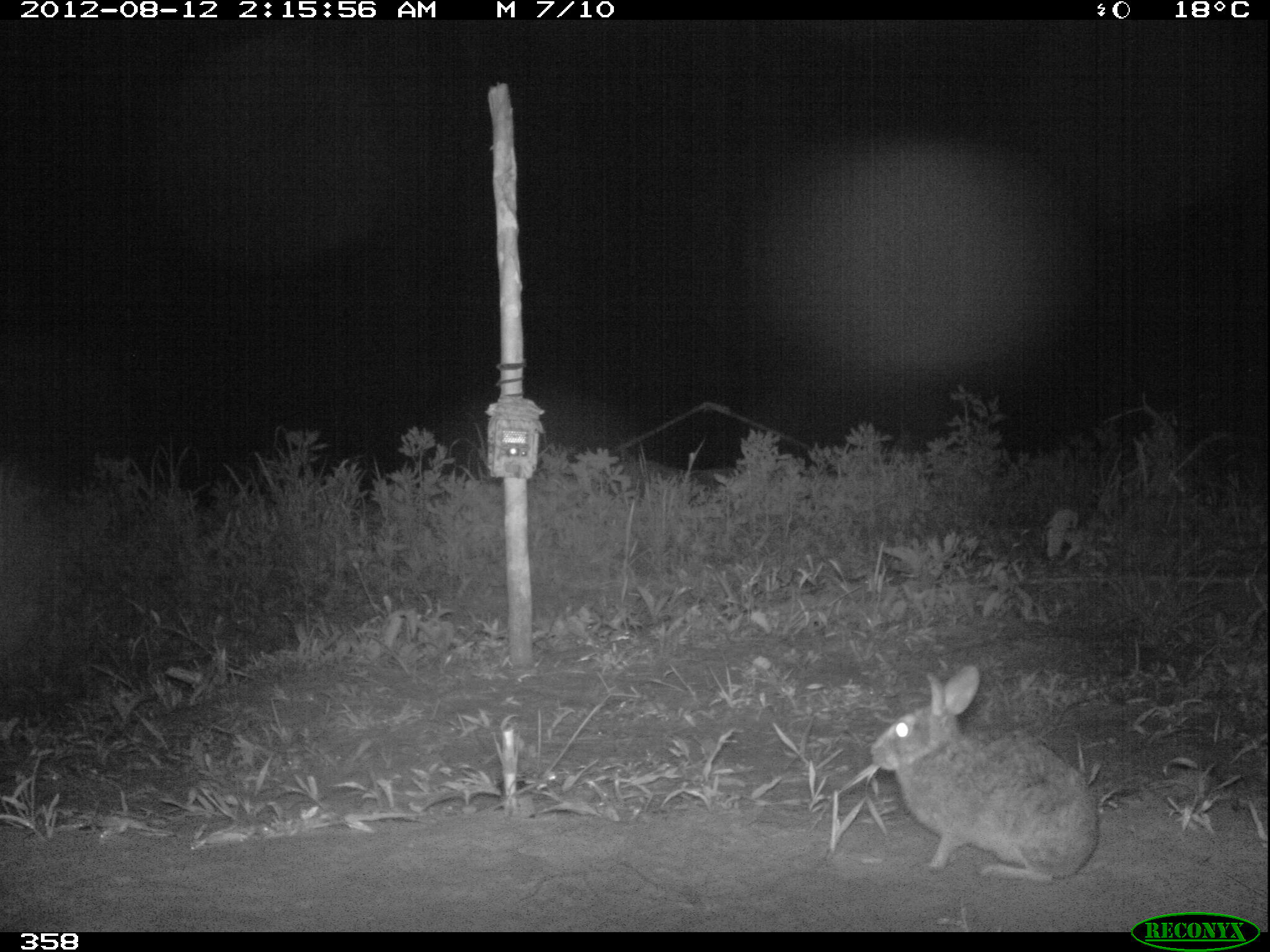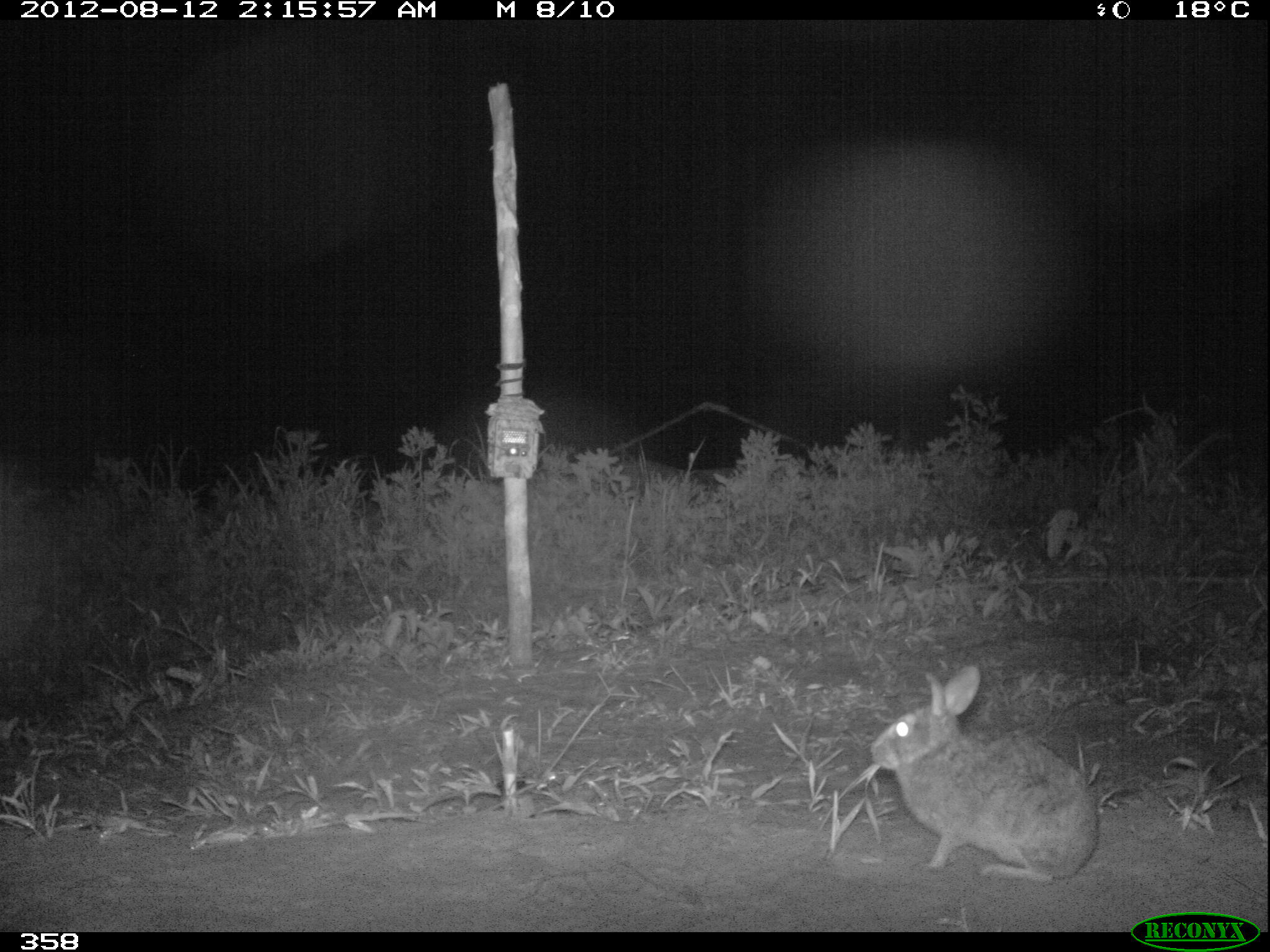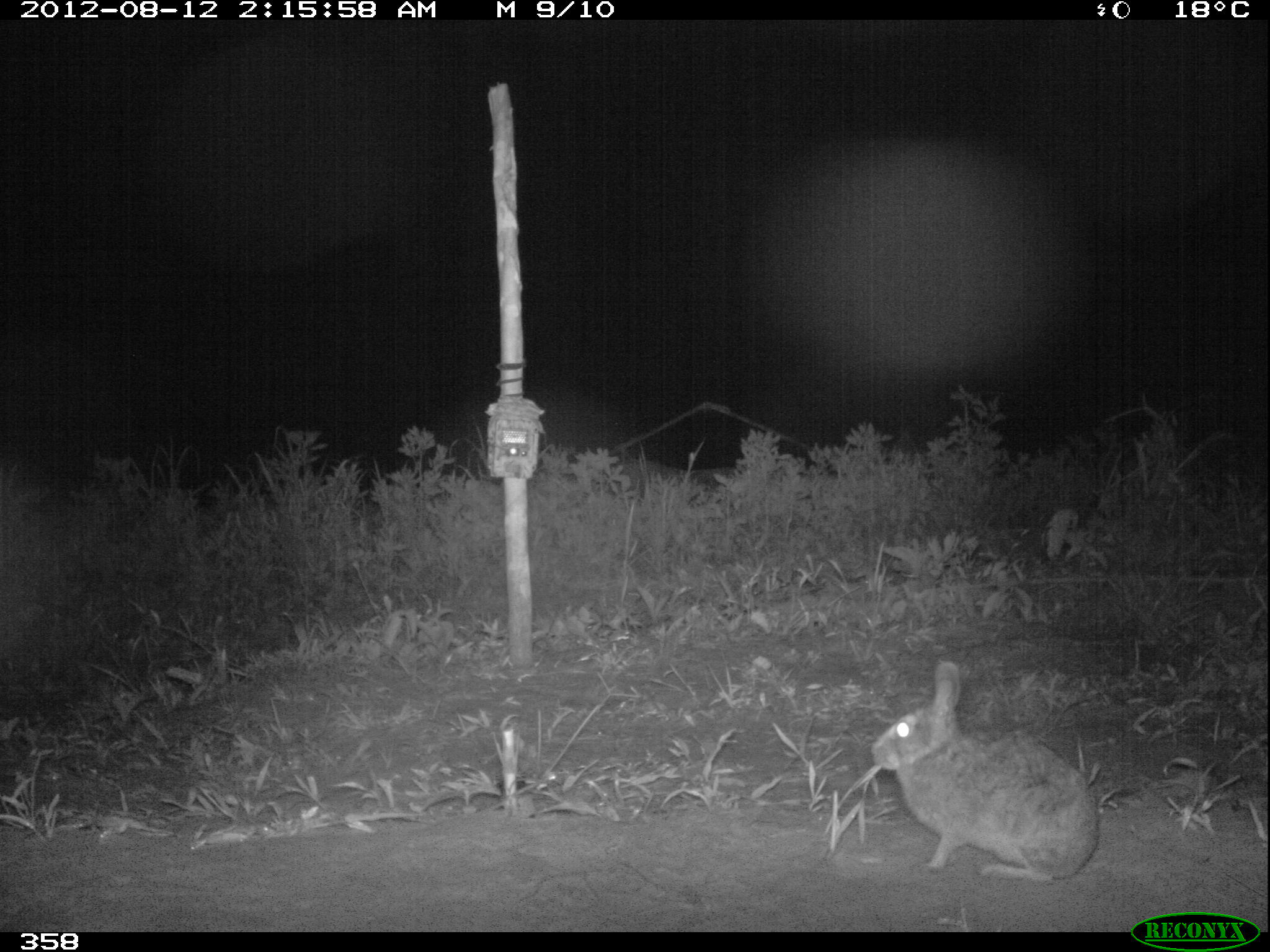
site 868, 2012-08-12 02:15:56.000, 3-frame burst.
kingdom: Animalia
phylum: Chordata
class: Mammalia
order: Lagomorpha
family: Leporidae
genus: Sylvilagus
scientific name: Sylvilagus brasiliensis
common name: tapeti